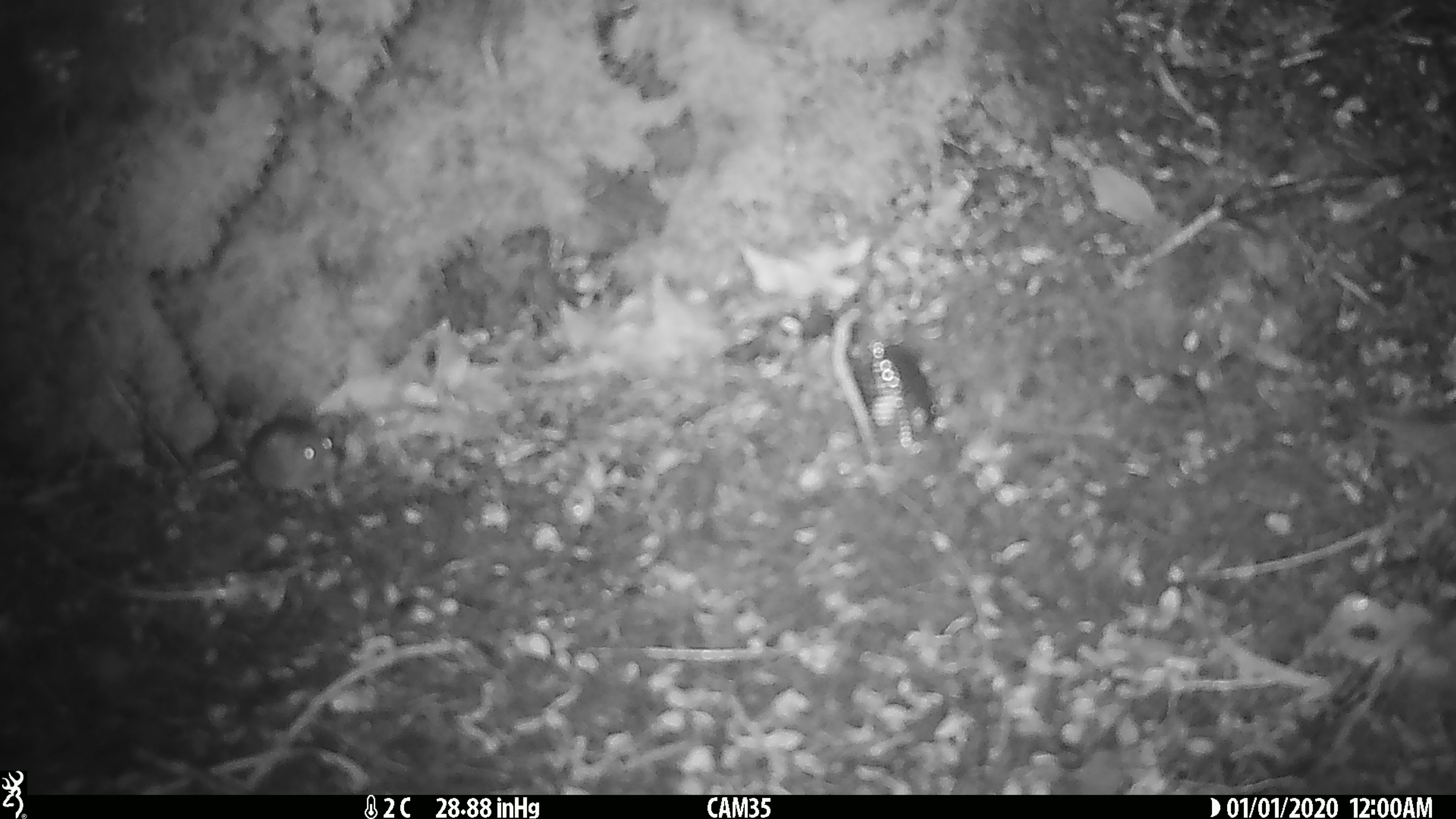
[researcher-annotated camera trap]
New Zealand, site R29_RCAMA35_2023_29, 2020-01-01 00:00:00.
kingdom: Animalia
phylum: Chordata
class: Mammalia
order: Rodentia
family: Muridae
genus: Mus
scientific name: Mus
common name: mouse